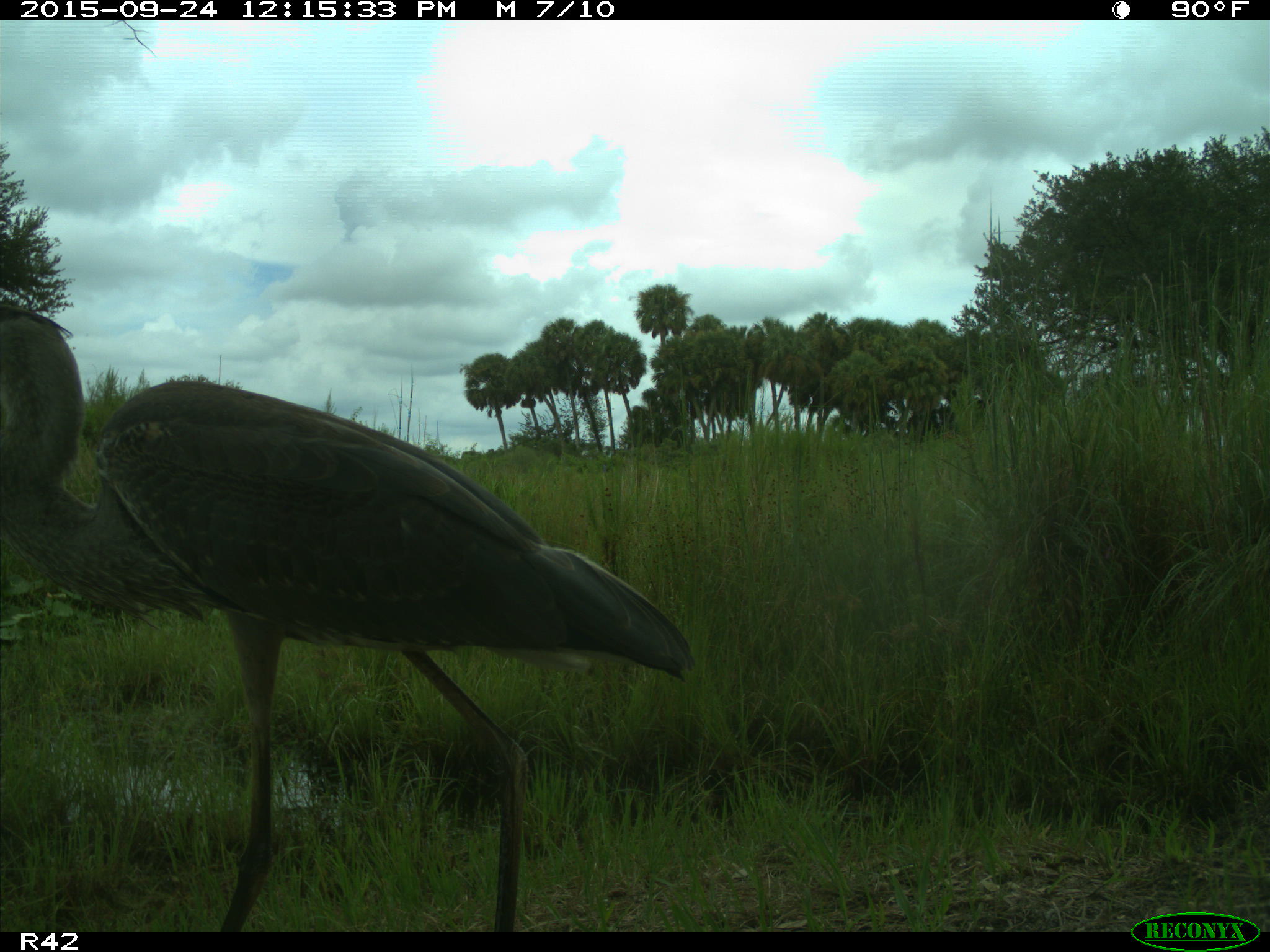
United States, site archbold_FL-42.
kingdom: Animalia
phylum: Chordata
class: Aves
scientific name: Aves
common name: birds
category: unidentified bird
Unidentified bird (birds) (Aves).